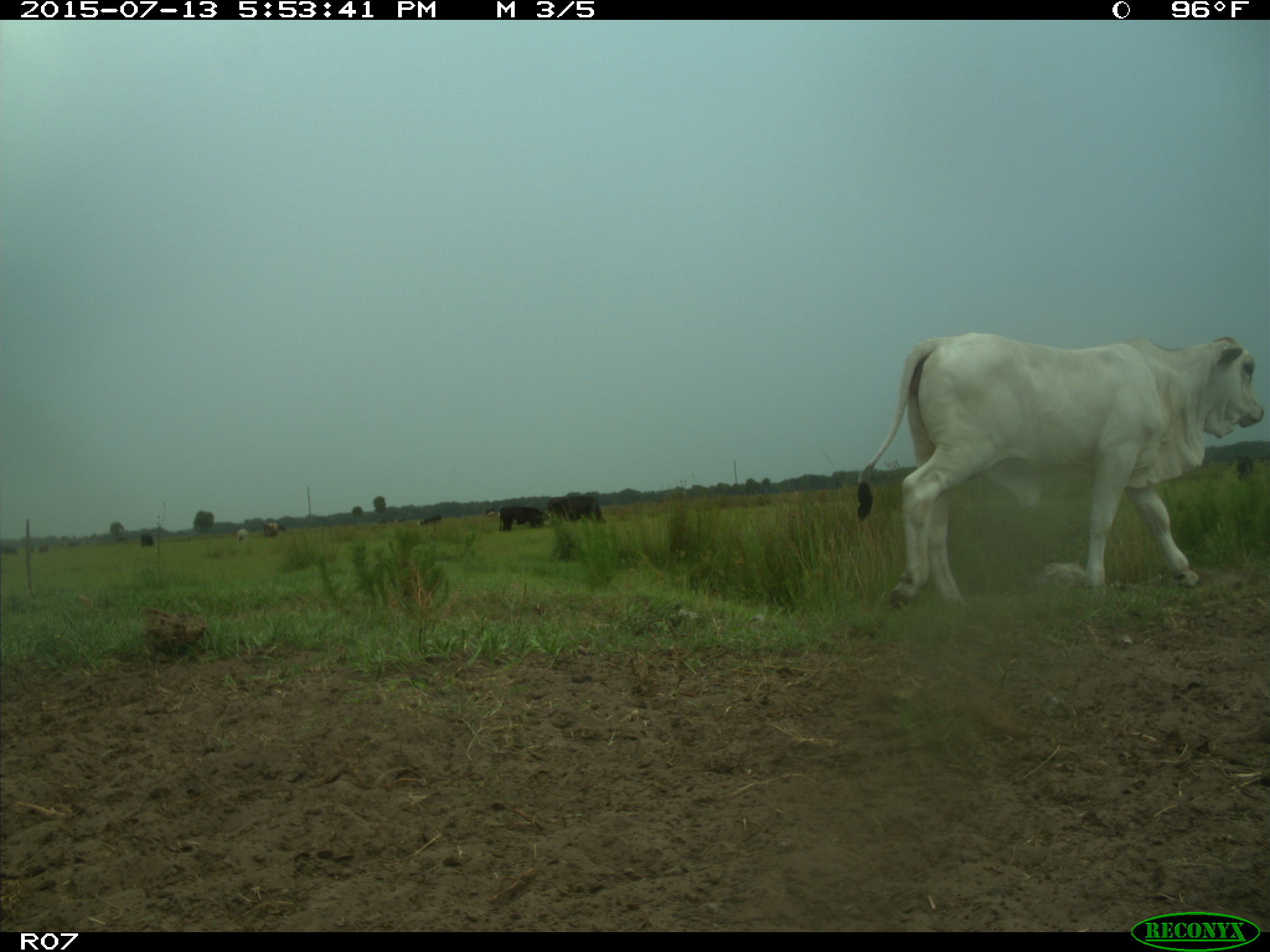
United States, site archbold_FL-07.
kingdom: Animalia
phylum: Chordata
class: Mammalia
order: Artiodactyla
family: Bovidae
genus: Bos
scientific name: Bos taurus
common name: domestic cow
Bos taurus (domestic cow).